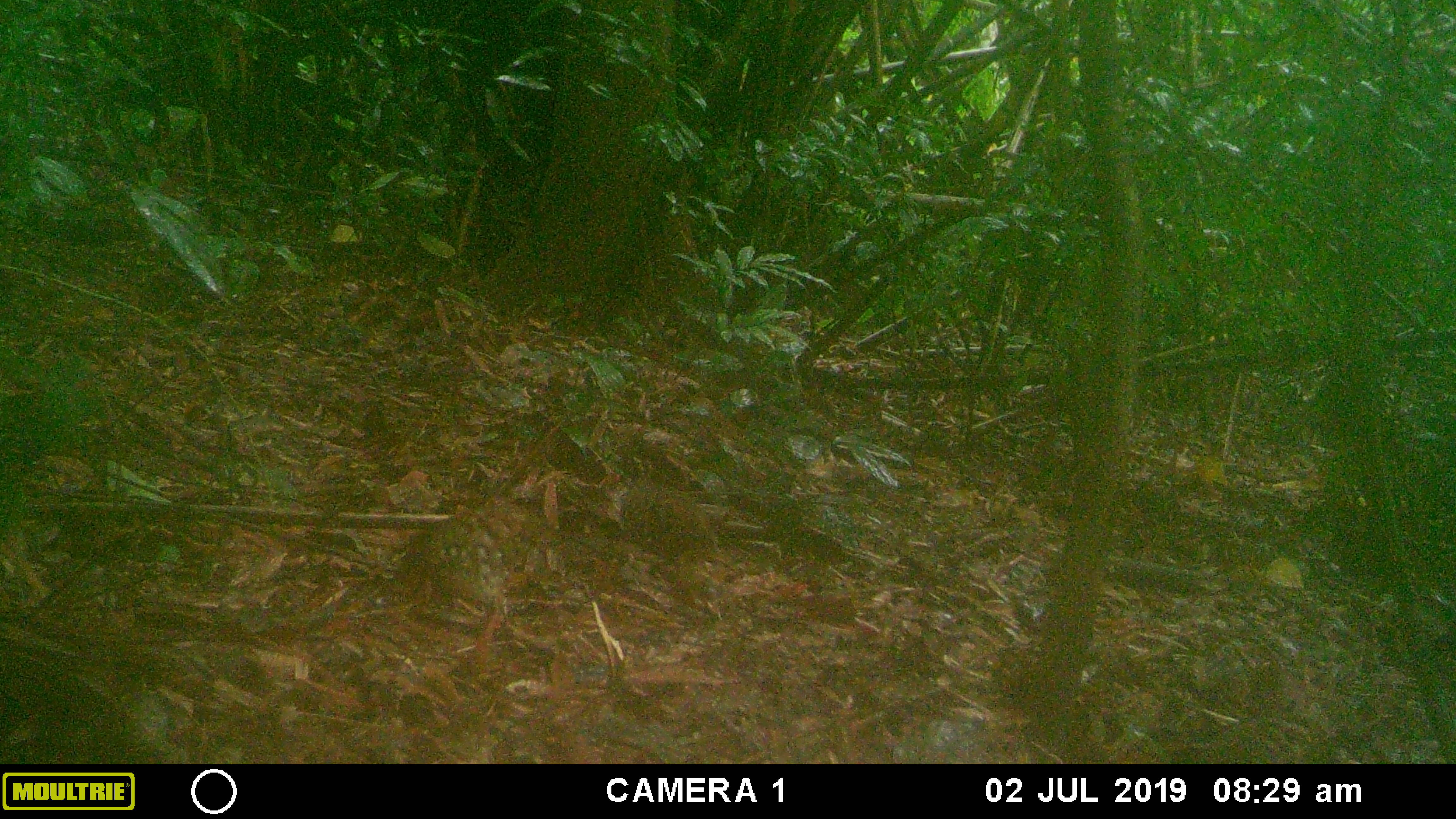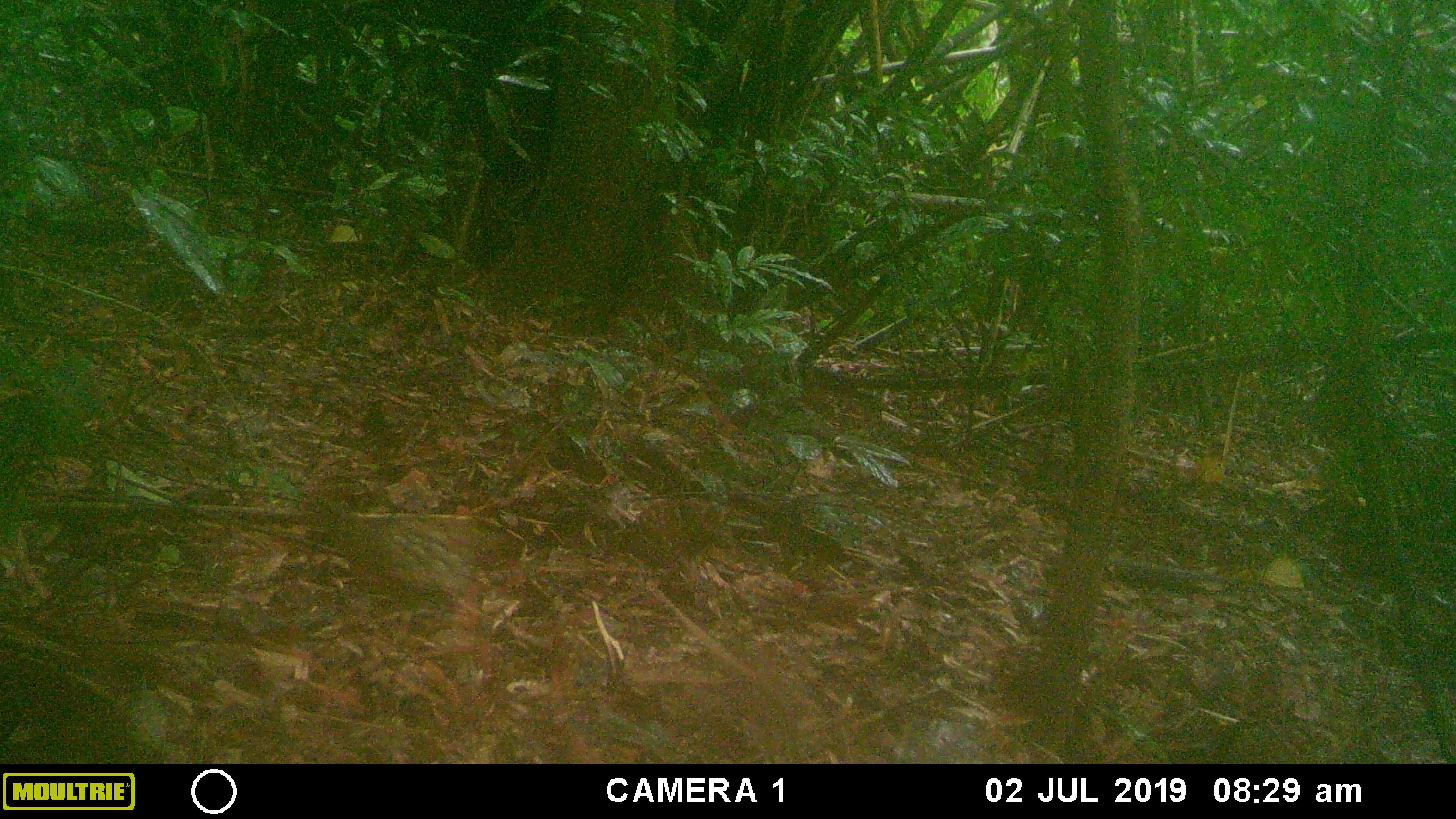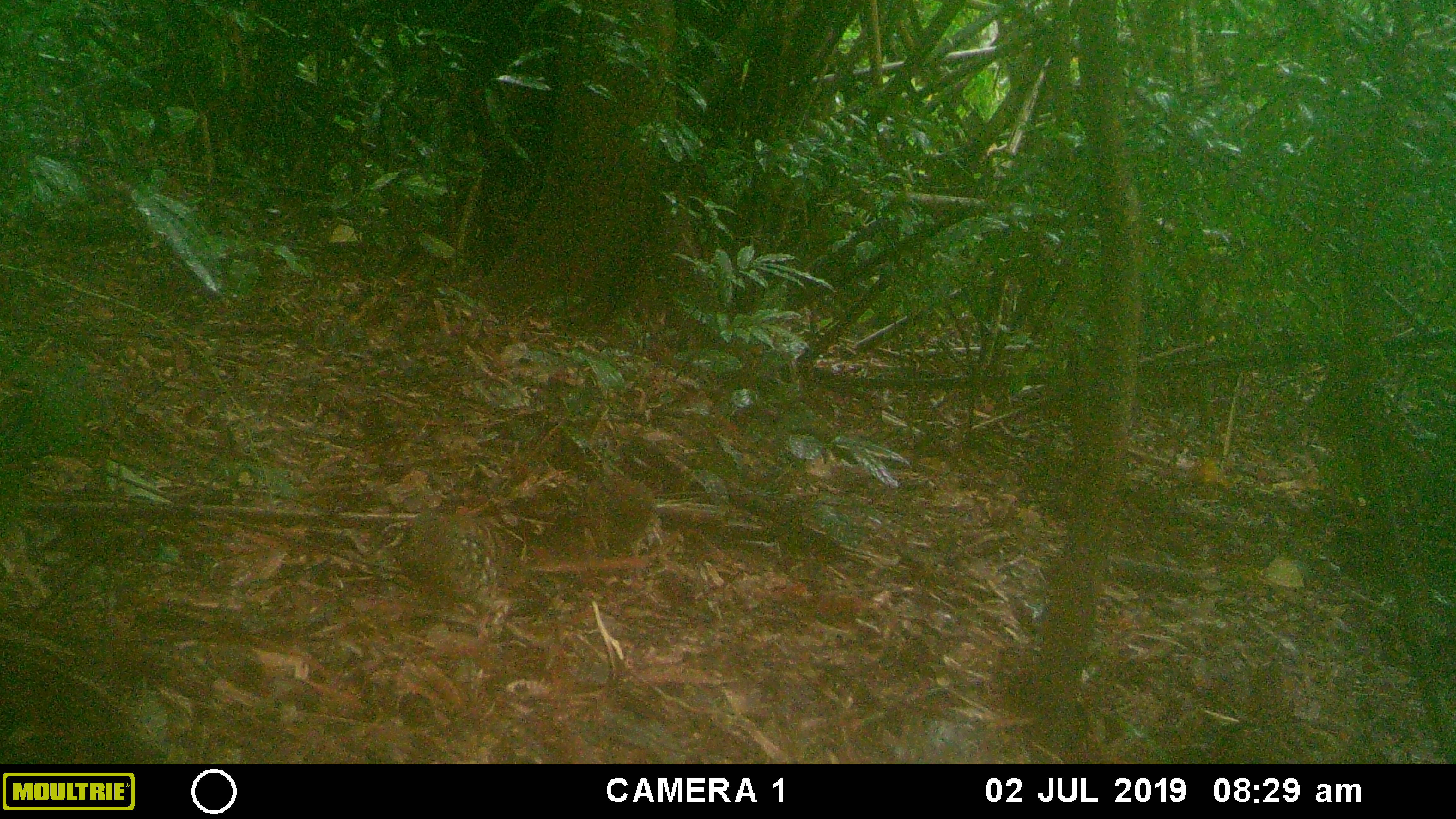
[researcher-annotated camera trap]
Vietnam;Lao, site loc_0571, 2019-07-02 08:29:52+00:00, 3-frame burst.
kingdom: Animalia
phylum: Chordata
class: Aves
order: Galliformes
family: Phasianidae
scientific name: Phasianidae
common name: partridge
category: unidentified partridge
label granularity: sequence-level